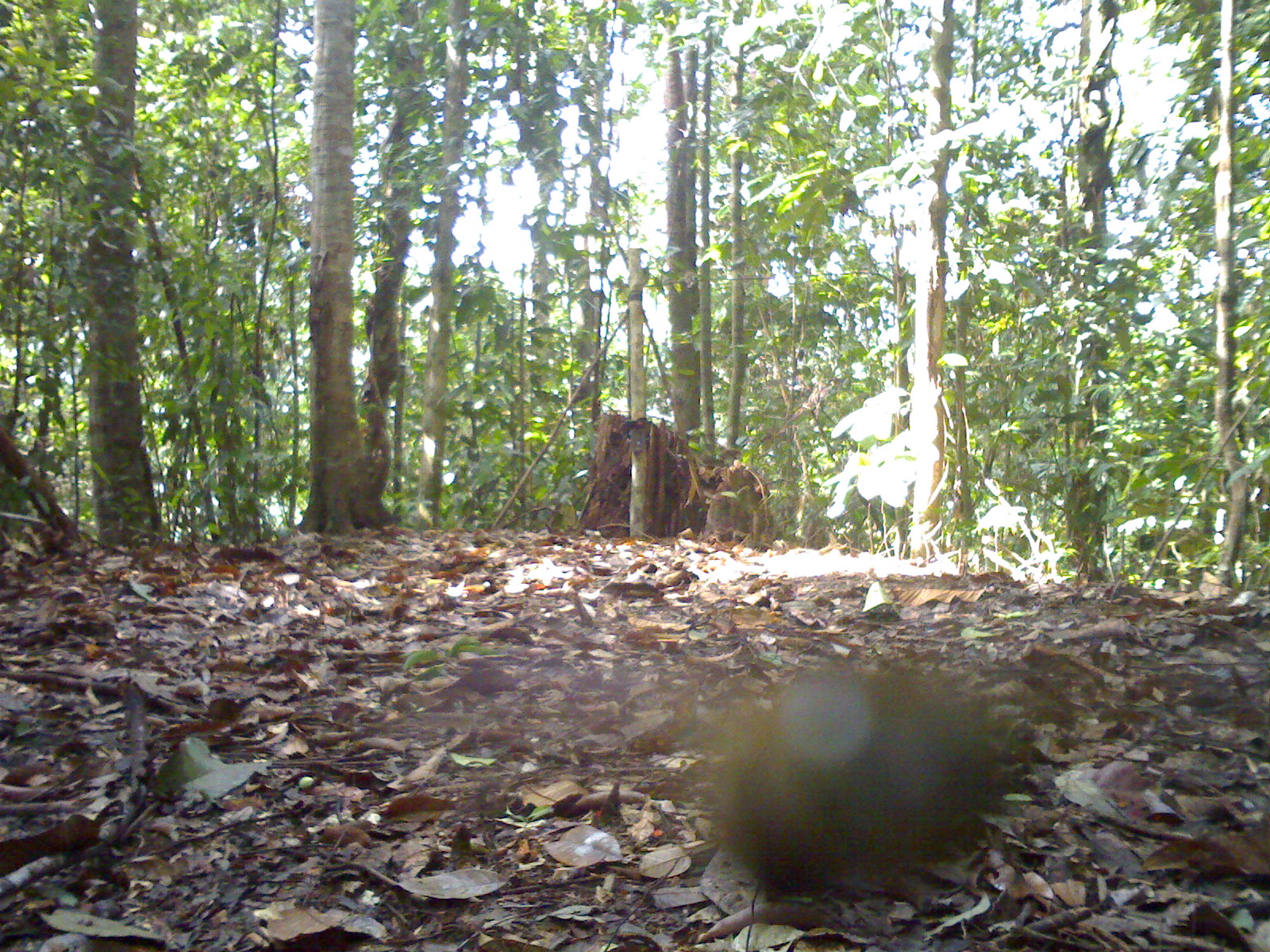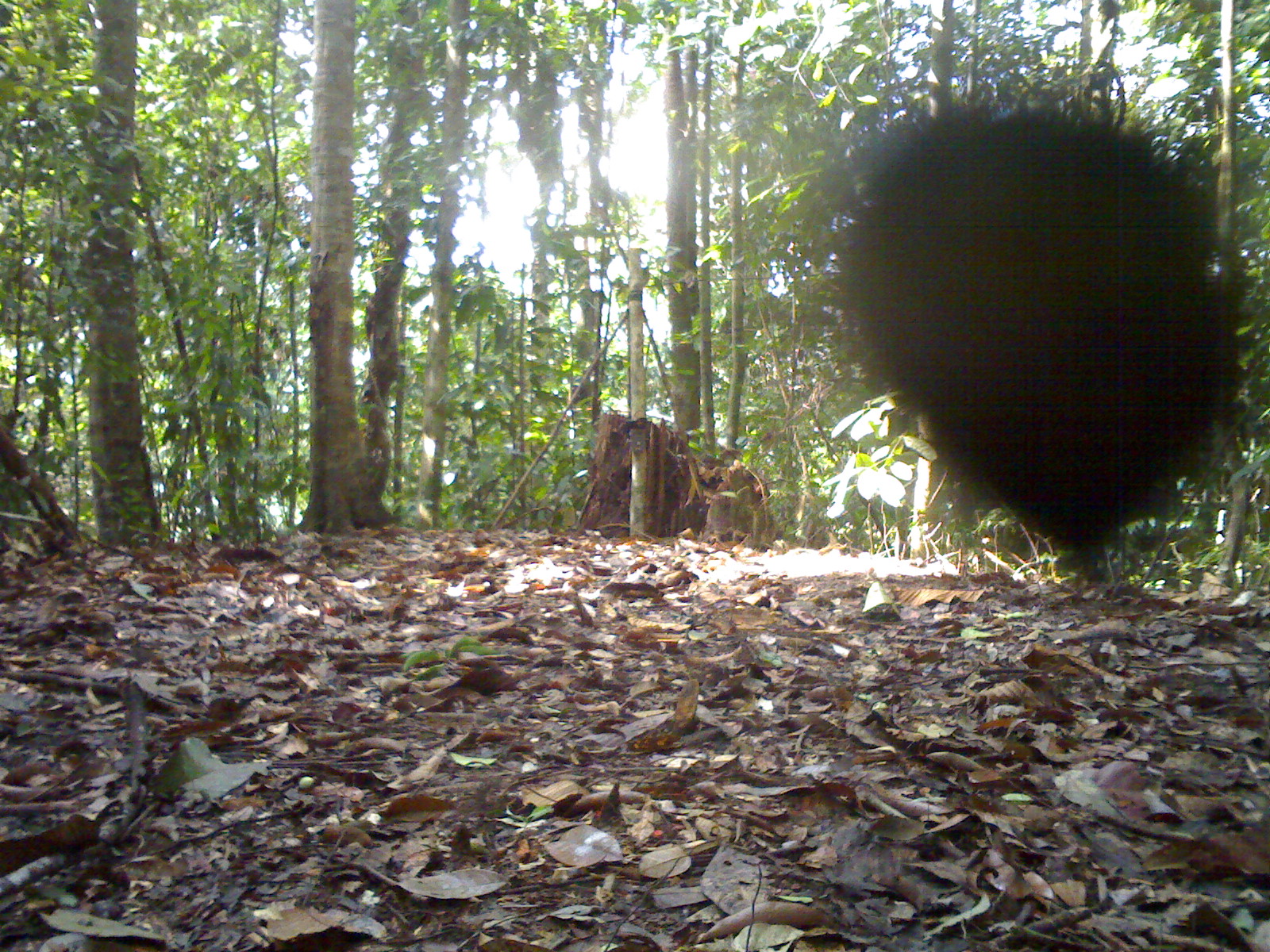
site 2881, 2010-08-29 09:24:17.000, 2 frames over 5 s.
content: unidentified animal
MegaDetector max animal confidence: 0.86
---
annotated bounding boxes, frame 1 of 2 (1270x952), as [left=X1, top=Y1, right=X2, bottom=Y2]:
unidentifiable: [left=696, top=659, right=1017, bottom=939]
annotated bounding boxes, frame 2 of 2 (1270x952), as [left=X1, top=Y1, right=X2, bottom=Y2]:
unidentifiable: [left=801, top=75, right=1253, bottom=570]